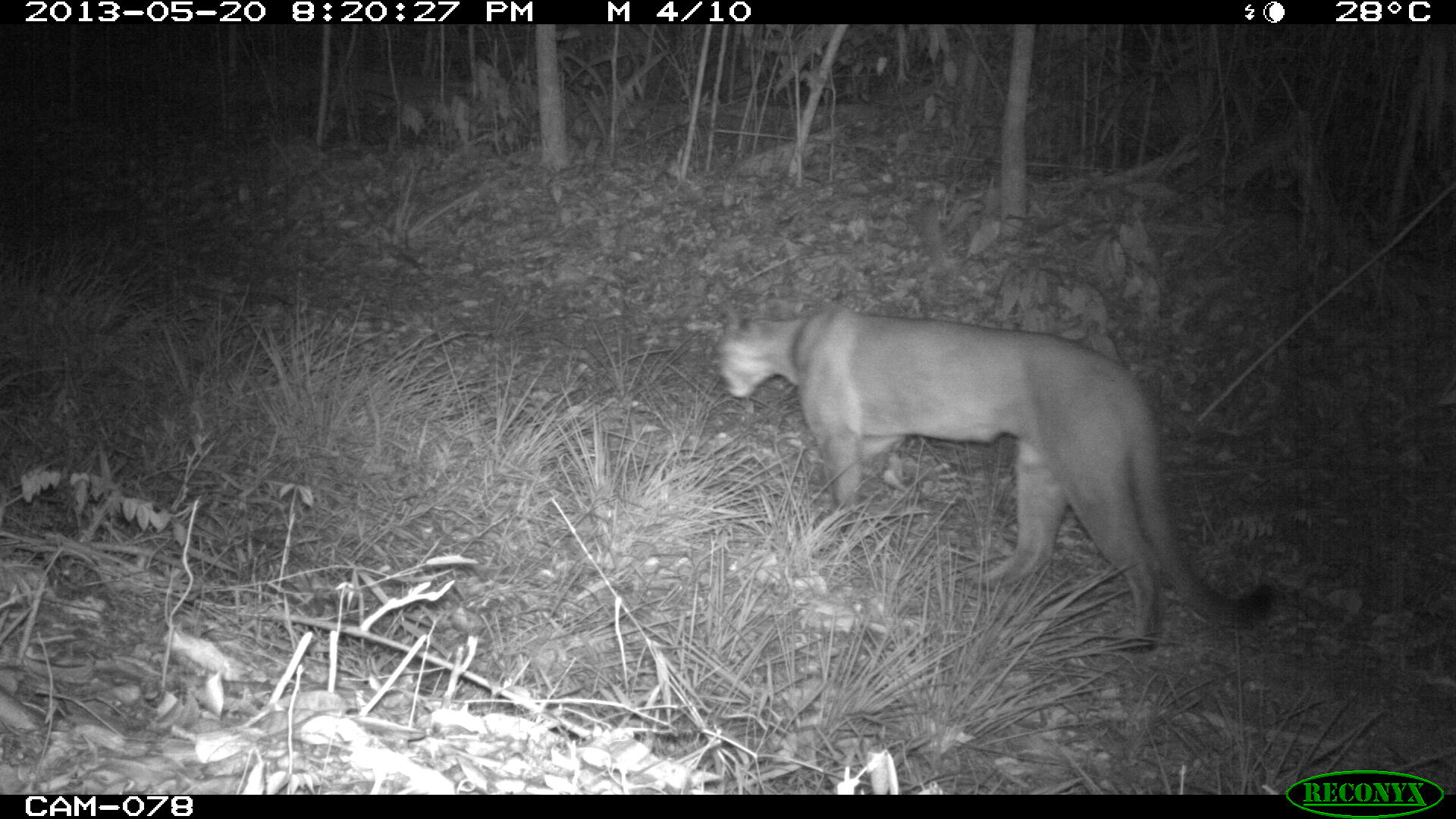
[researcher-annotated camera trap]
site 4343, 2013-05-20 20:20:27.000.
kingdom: Animalia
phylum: Chordata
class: Mammalia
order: Carnivora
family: Felidae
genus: Puma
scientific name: Puma concolor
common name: mountain lion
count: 1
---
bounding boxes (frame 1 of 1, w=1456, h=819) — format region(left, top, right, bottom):
puma concolor: region(711, 301, 1276, 654)